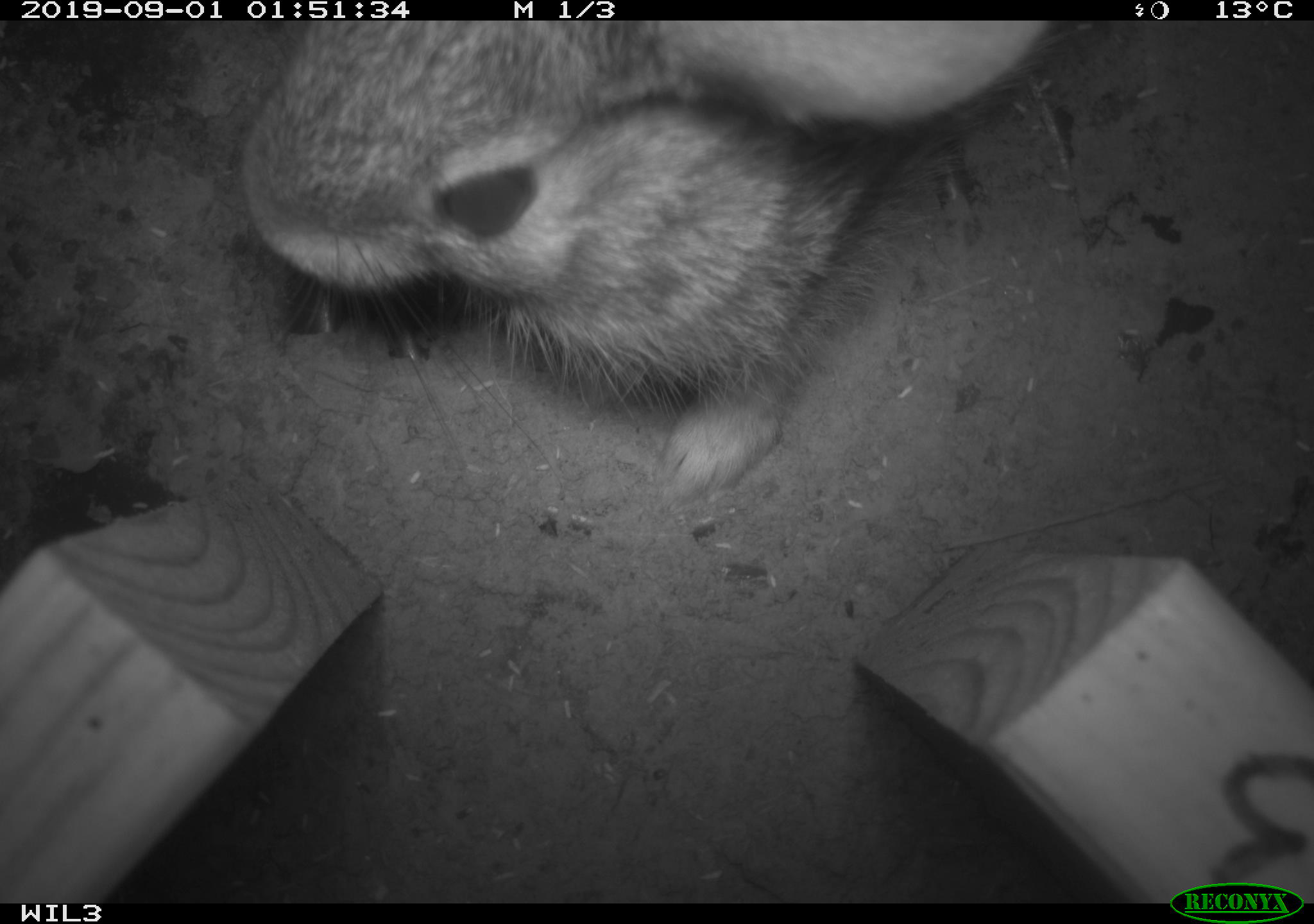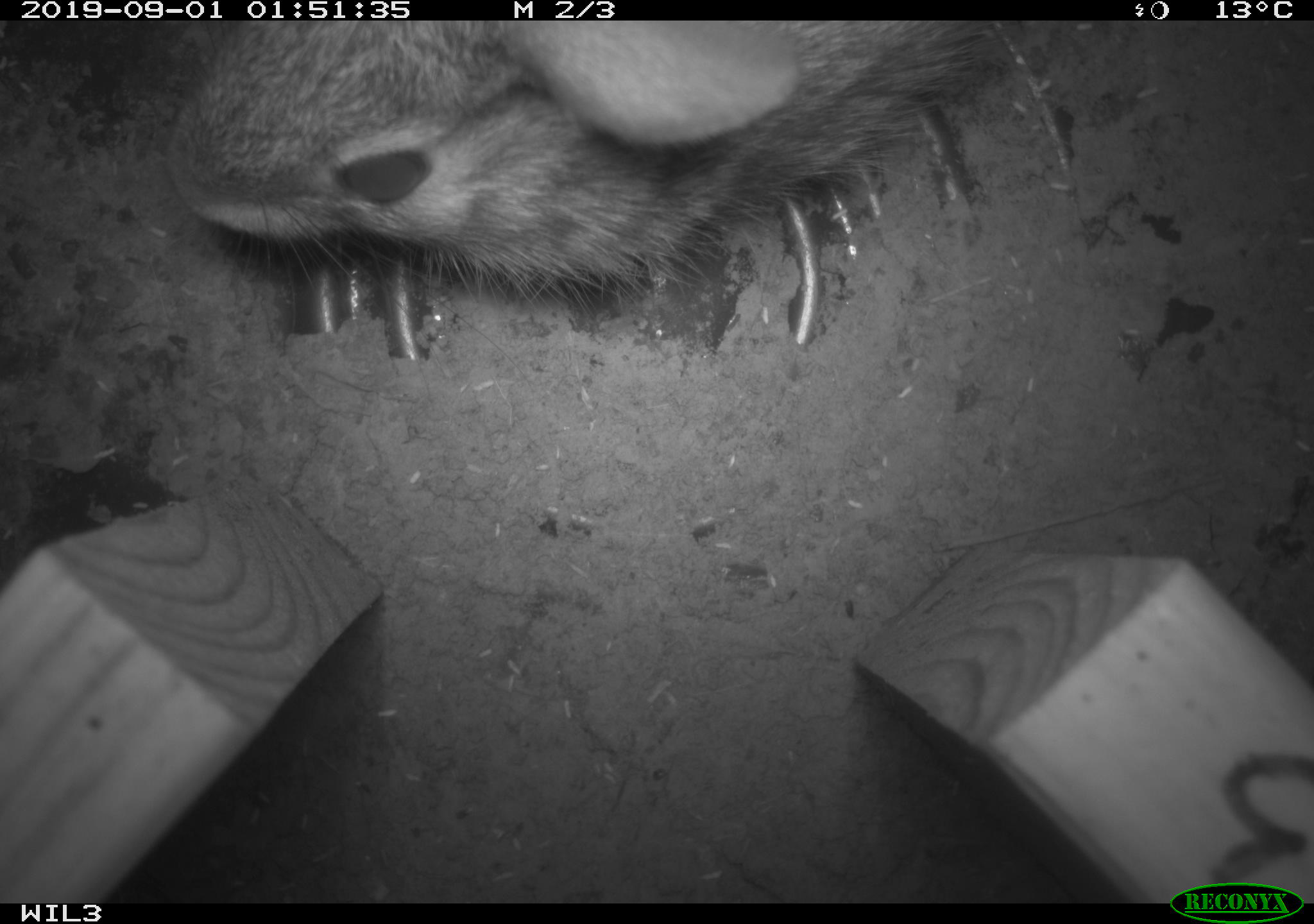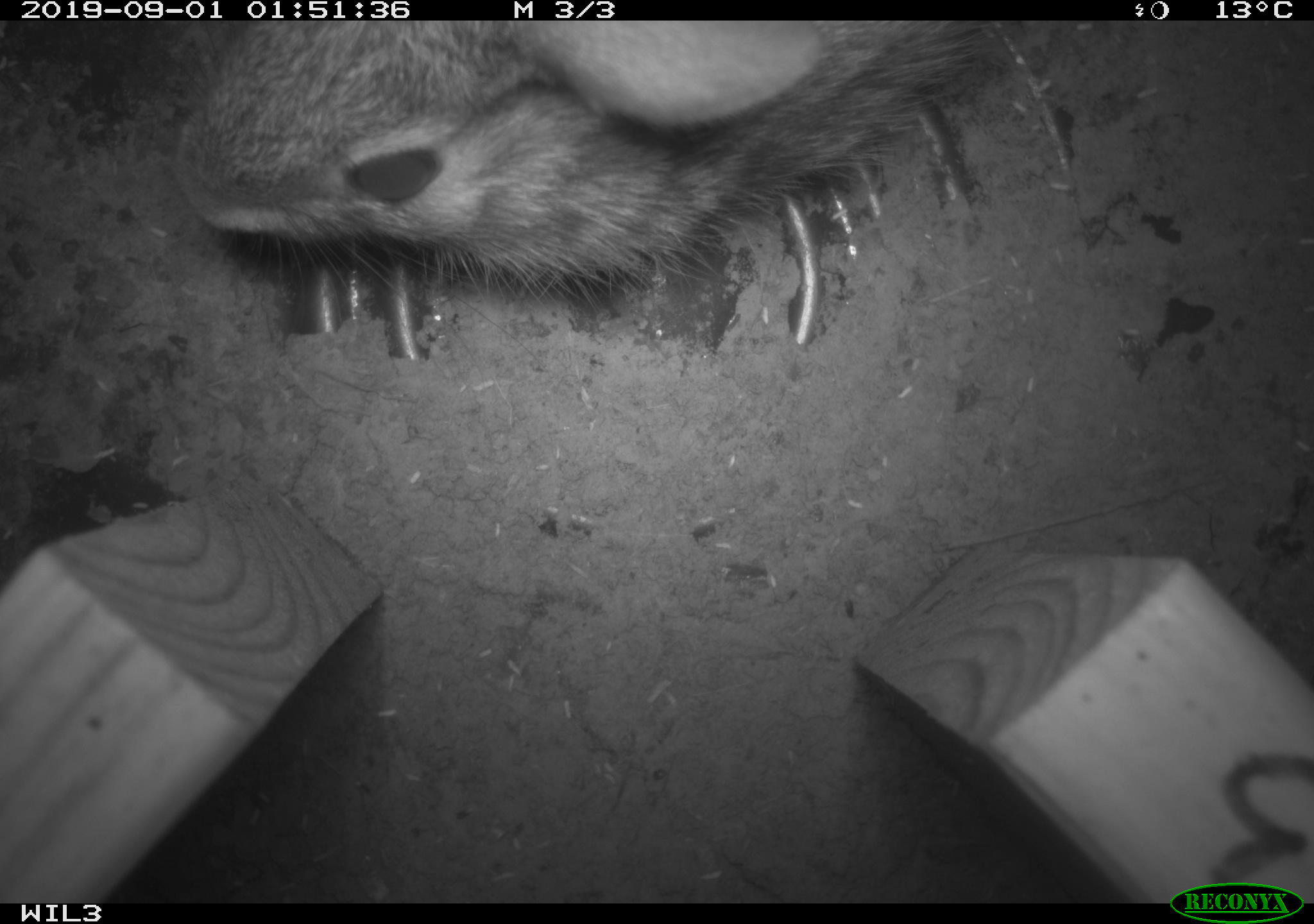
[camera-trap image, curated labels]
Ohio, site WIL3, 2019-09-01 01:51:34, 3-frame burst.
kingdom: Animalia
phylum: Chordata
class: Mammalia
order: Lagomorpha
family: Leporidae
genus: Sylvilagus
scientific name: Sylvilagus floridanus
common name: eastern cottontail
Eastern cottontail (Sylvilagus floridanus).